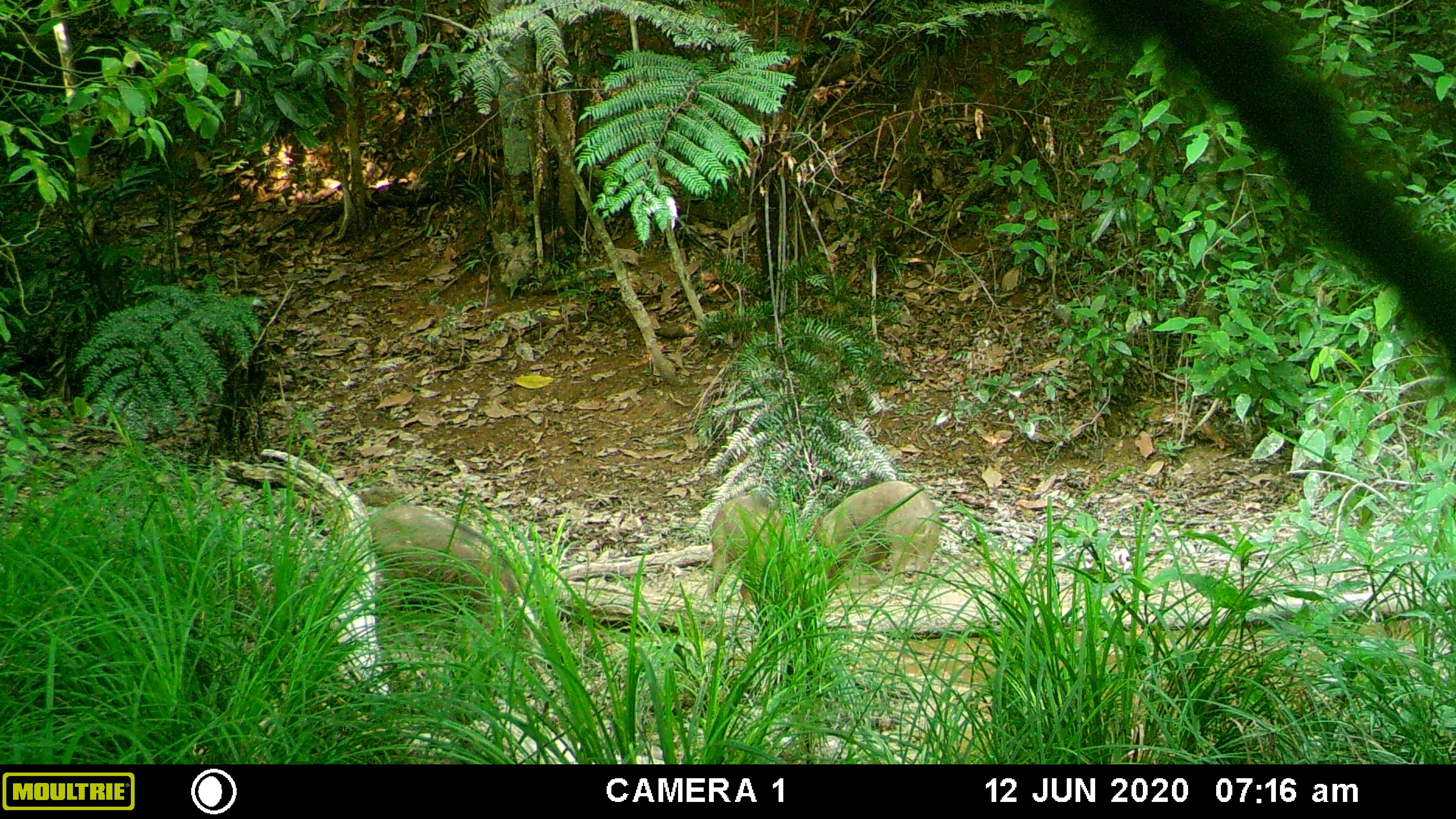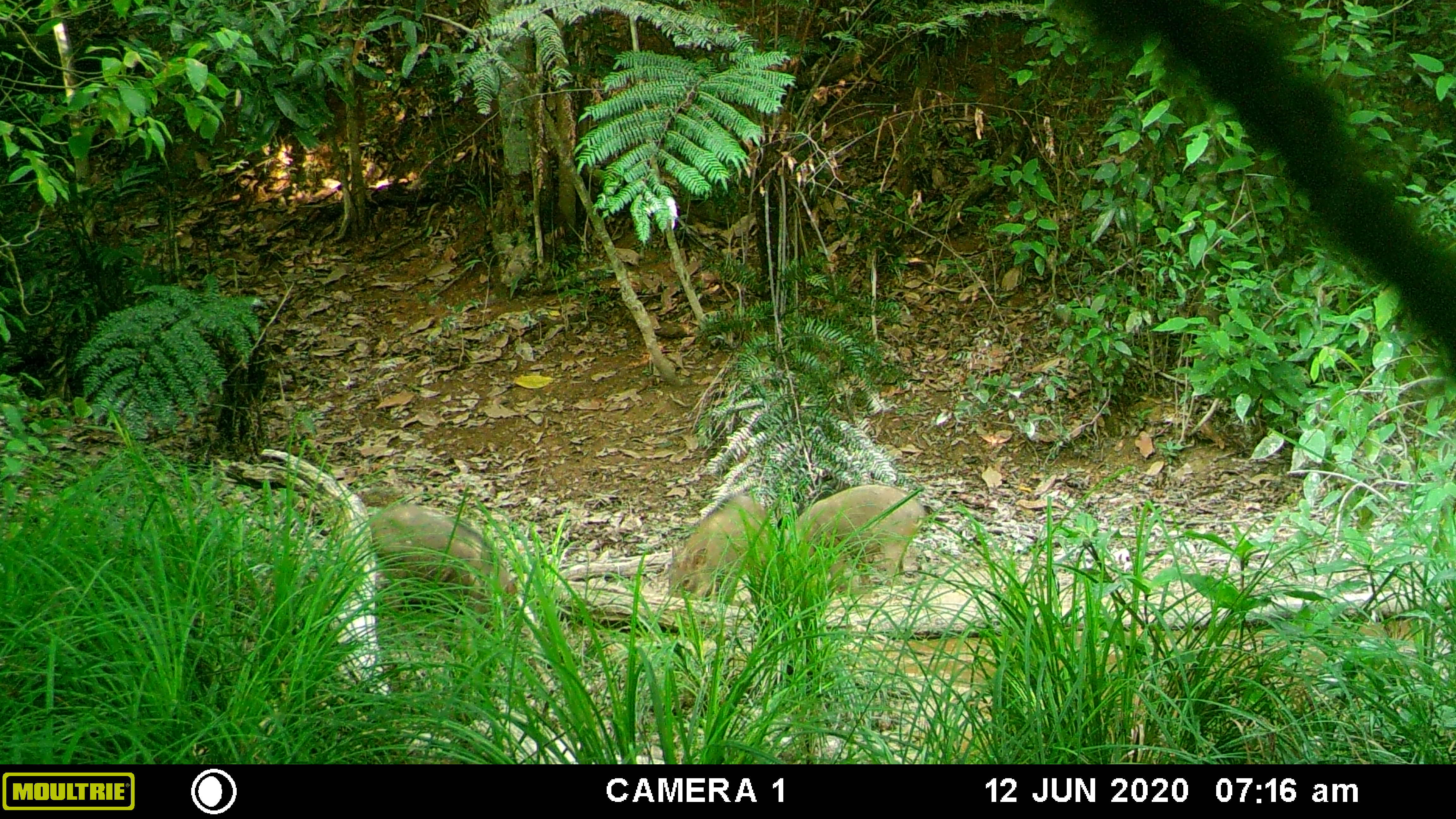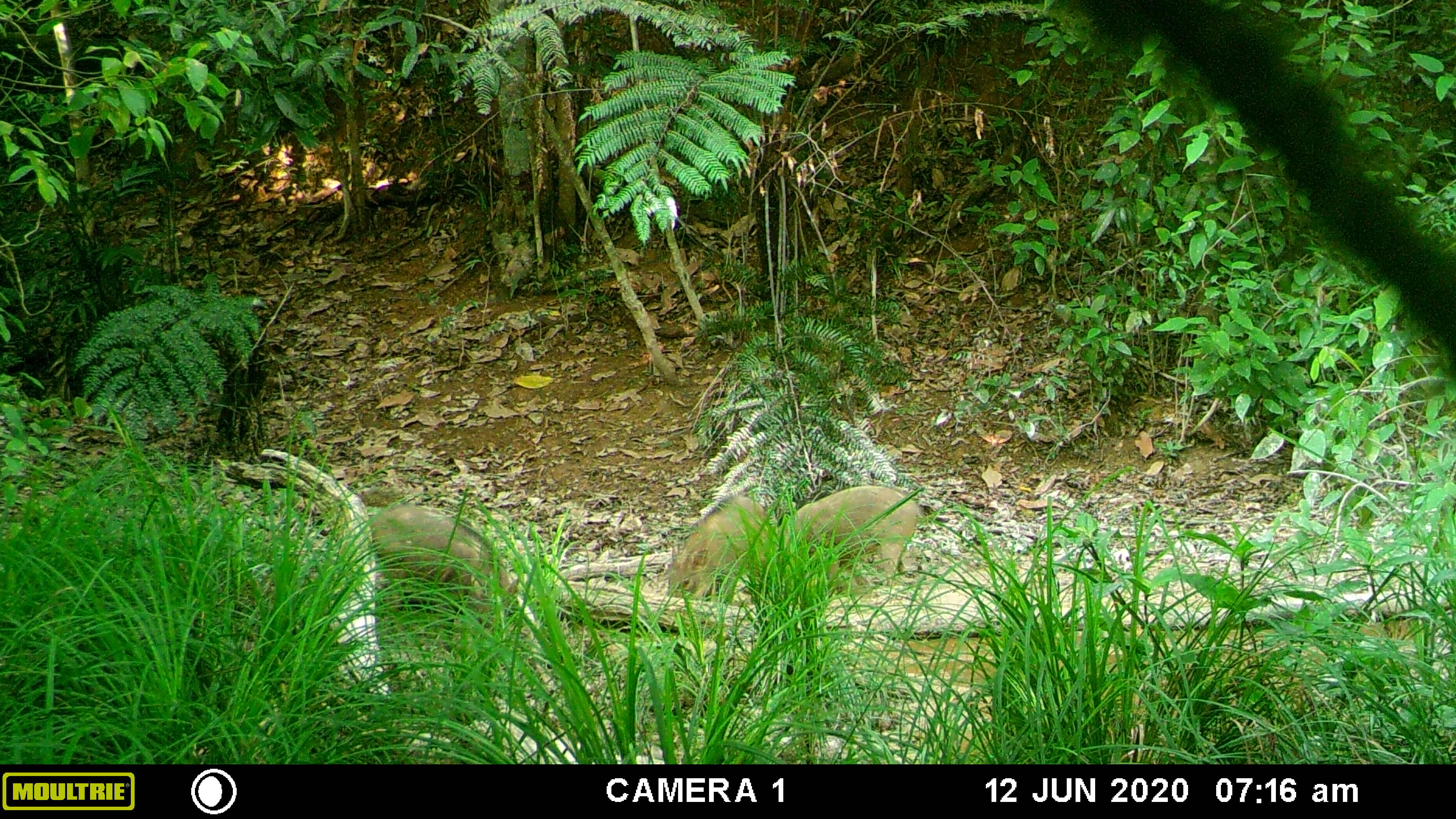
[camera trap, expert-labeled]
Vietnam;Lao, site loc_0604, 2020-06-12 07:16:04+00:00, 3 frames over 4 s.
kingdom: Animalia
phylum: Chordata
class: Mammalia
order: Artiodactyla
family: Suidae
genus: Sus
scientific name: Sus scrofa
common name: eurasian wild pig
Eurasian wild pig (Sus scrofa). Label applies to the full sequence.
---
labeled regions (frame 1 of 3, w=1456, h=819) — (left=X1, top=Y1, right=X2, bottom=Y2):
eurasian wild pig: (left=367, top=502, right=520, bottom=649); (left=813, top=479, right=941, bottom=584); (left=707, top=487, right=791, bottom=607)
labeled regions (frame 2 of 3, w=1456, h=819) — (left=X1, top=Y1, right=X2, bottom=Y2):
eurasian wild pig: (left=367, top=500, right=520, bottom=647); (left=778, top=480, right=925, bottom=590); (left=665, top=487, right=783, bottom=602)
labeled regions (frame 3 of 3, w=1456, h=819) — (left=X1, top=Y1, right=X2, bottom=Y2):
eurasian wild pig: (left=367, top=500, right=520, bottom=647); (left=778, top=480, right=925, bottom=590); (left=665, top=486, right=783, bottom=601)